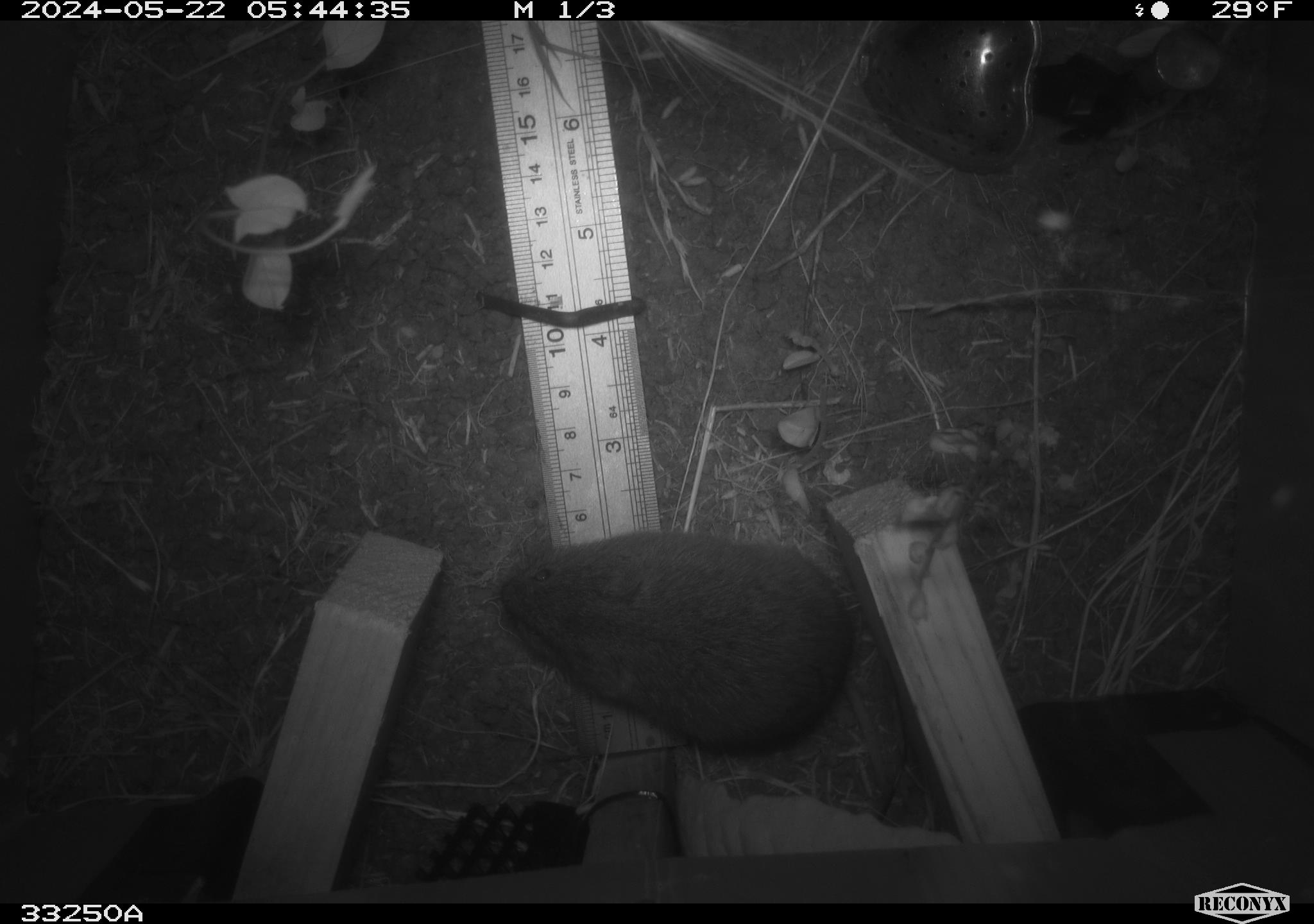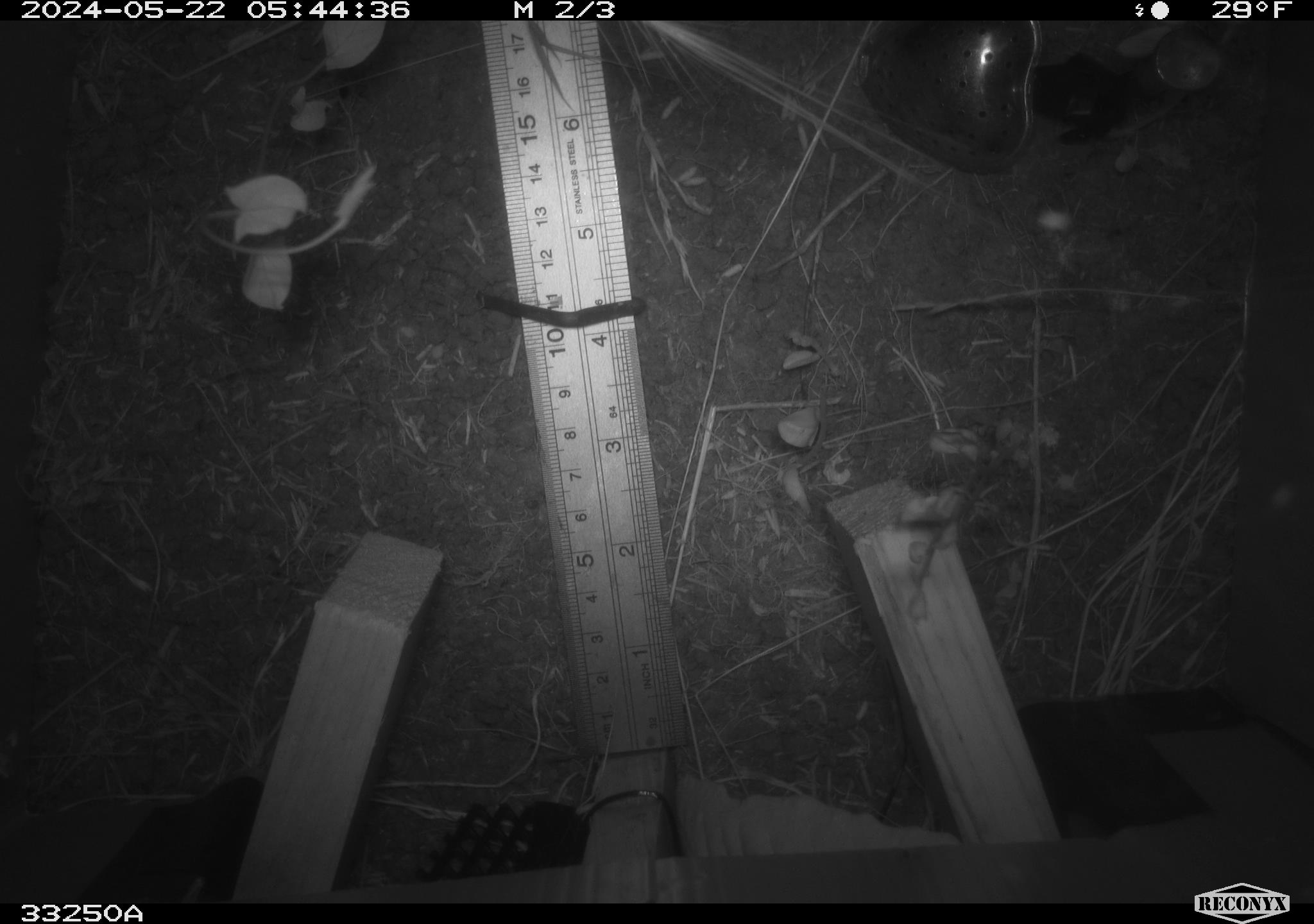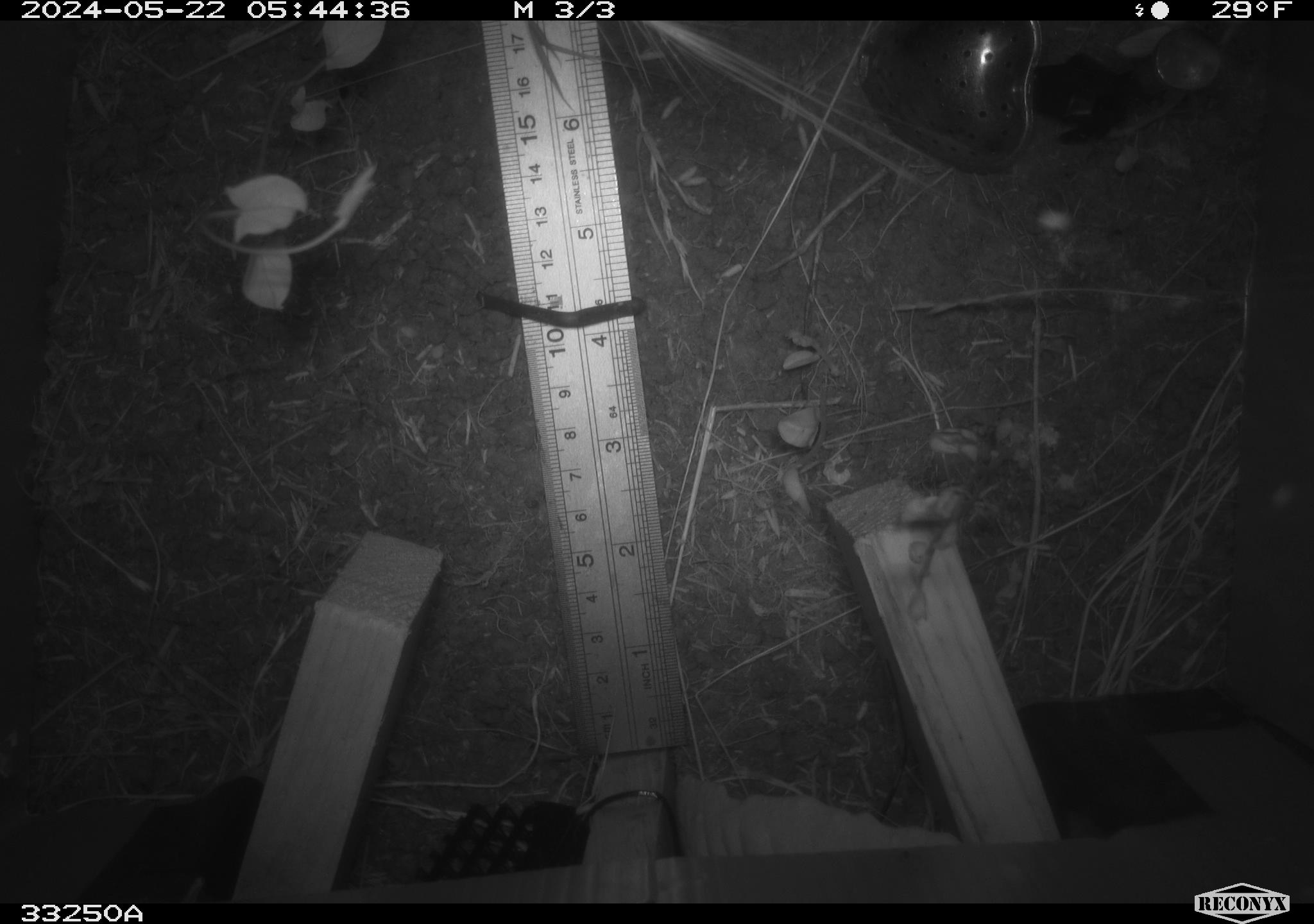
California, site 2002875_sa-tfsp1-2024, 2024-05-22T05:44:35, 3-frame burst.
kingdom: Animalia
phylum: Chordata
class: Mammalia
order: Rodentia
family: Cricetidae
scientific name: Arvicolinae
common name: voles, lemmings, and muskrats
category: arvicolinae subfamily